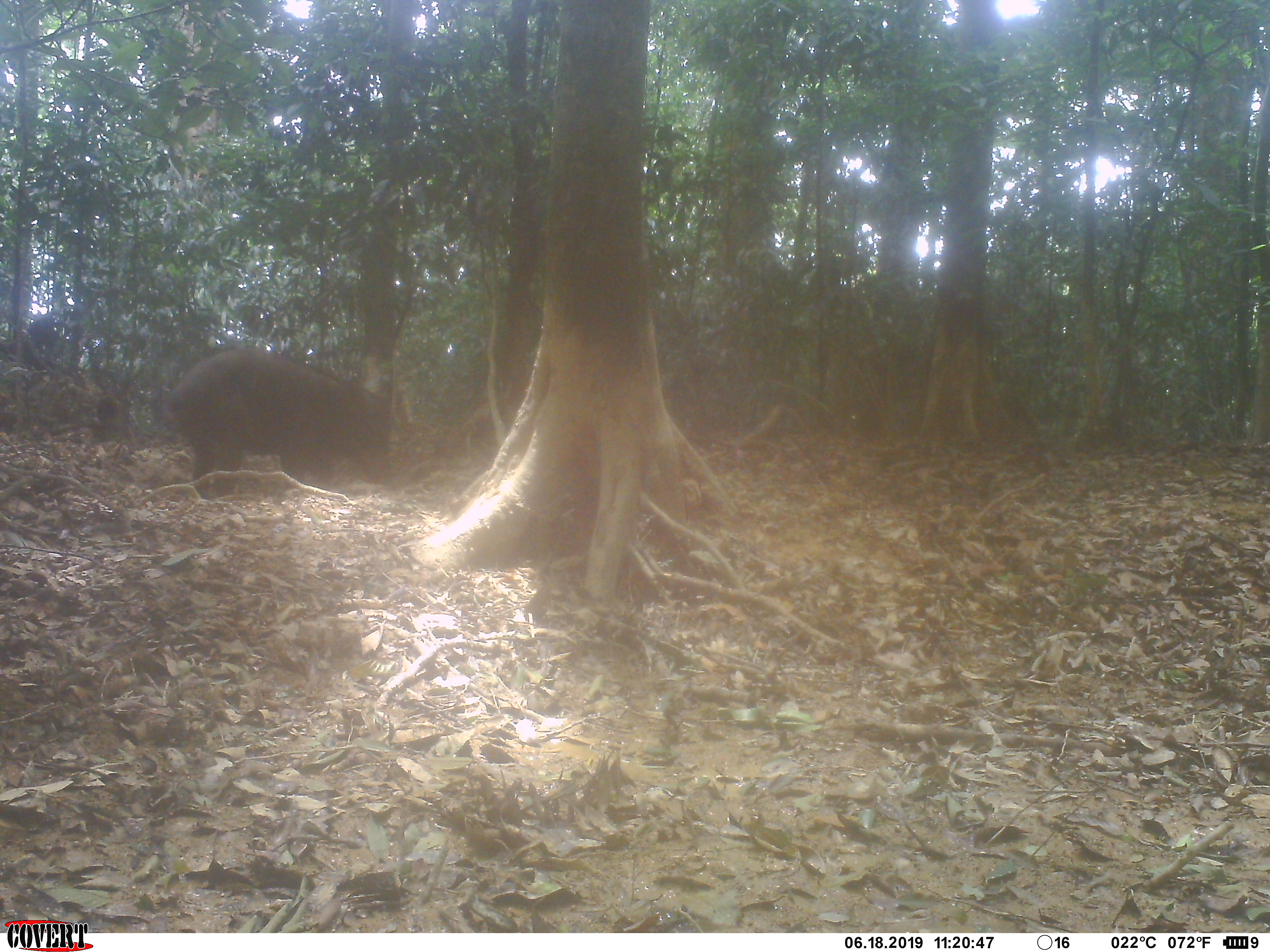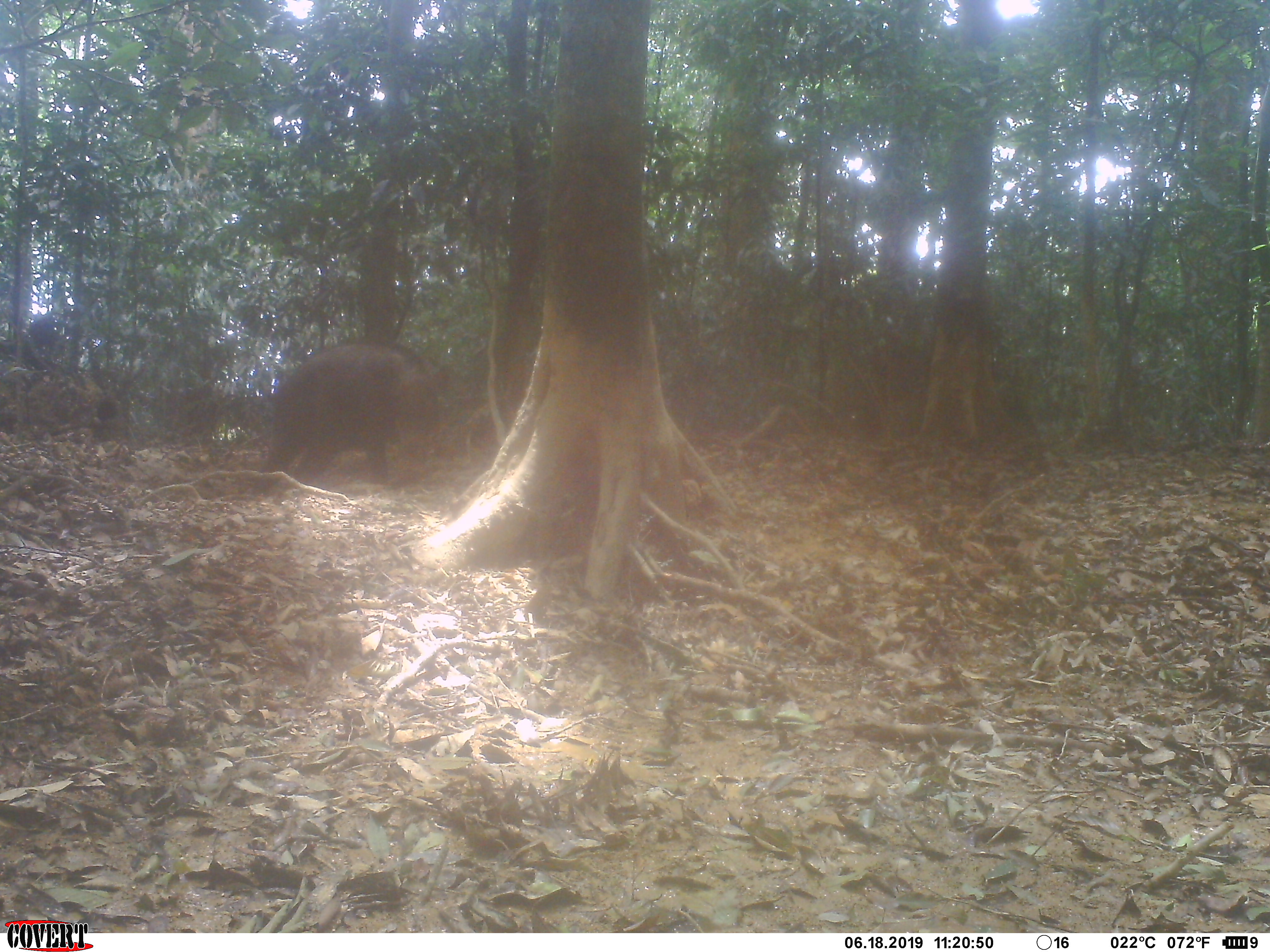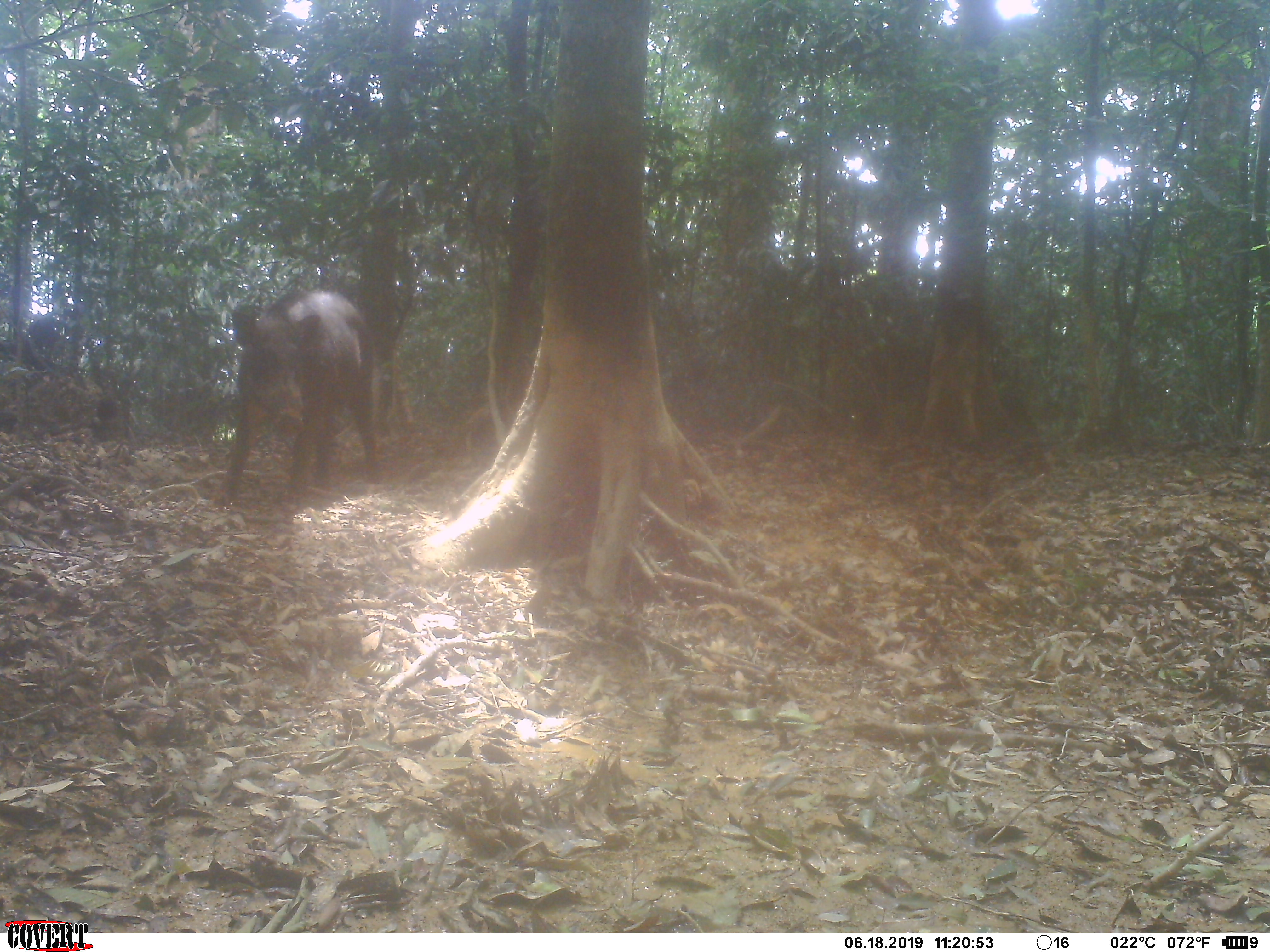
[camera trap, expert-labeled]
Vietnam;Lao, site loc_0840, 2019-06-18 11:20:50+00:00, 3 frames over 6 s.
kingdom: Animalia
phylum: Chordata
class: Mammalia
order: Artiodactyla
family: Suidae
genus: Sus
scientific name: Sus scrofa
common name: eurasian wild pig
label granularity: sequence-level